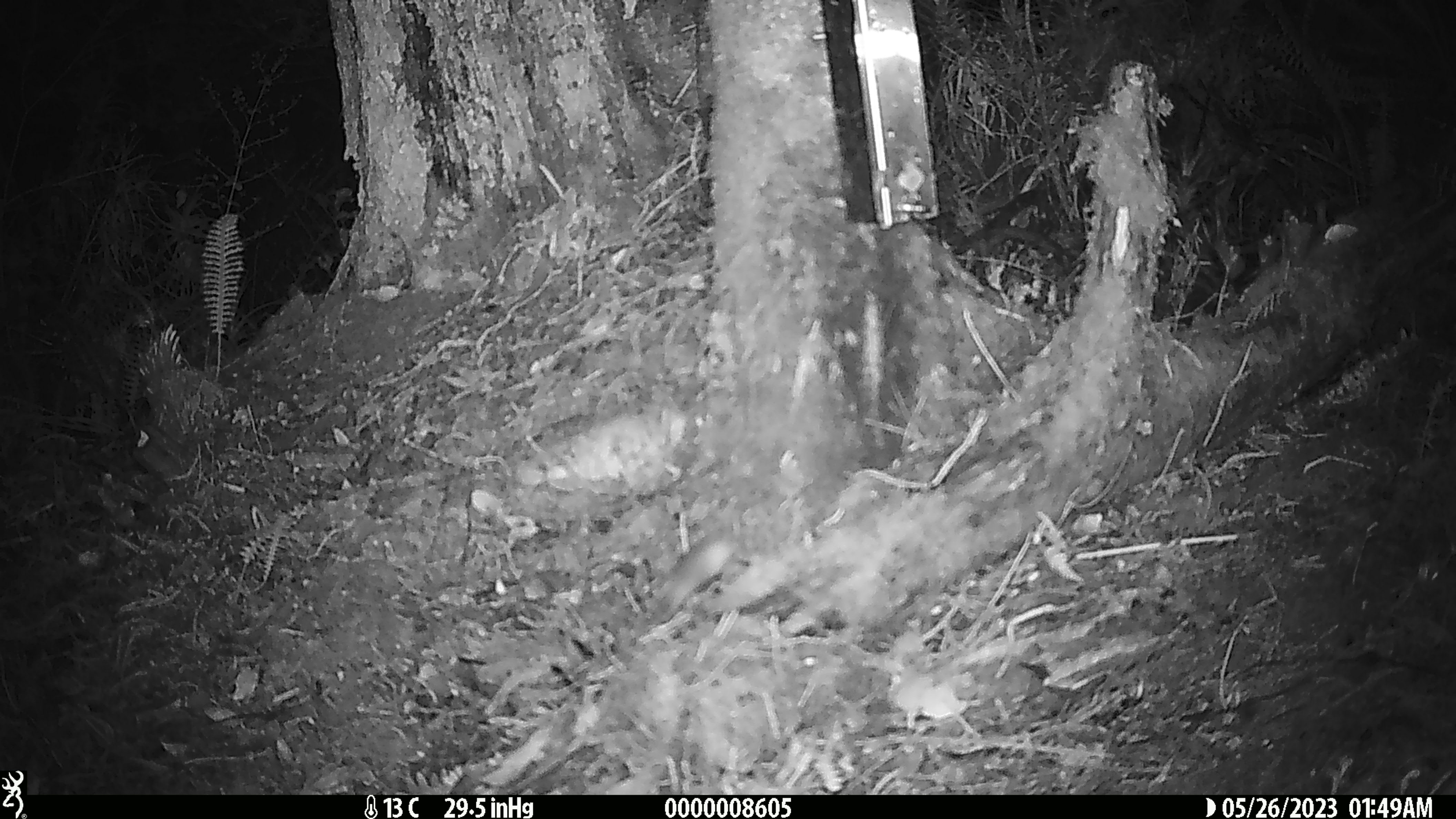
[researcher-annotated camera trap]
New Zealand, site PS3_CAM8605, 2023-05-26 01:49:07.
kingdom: Animalia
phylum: Chordata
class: Mammalia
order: Rodentia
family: Muridae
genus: Mus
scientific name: Mus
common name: mouse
Mouse (Mus).